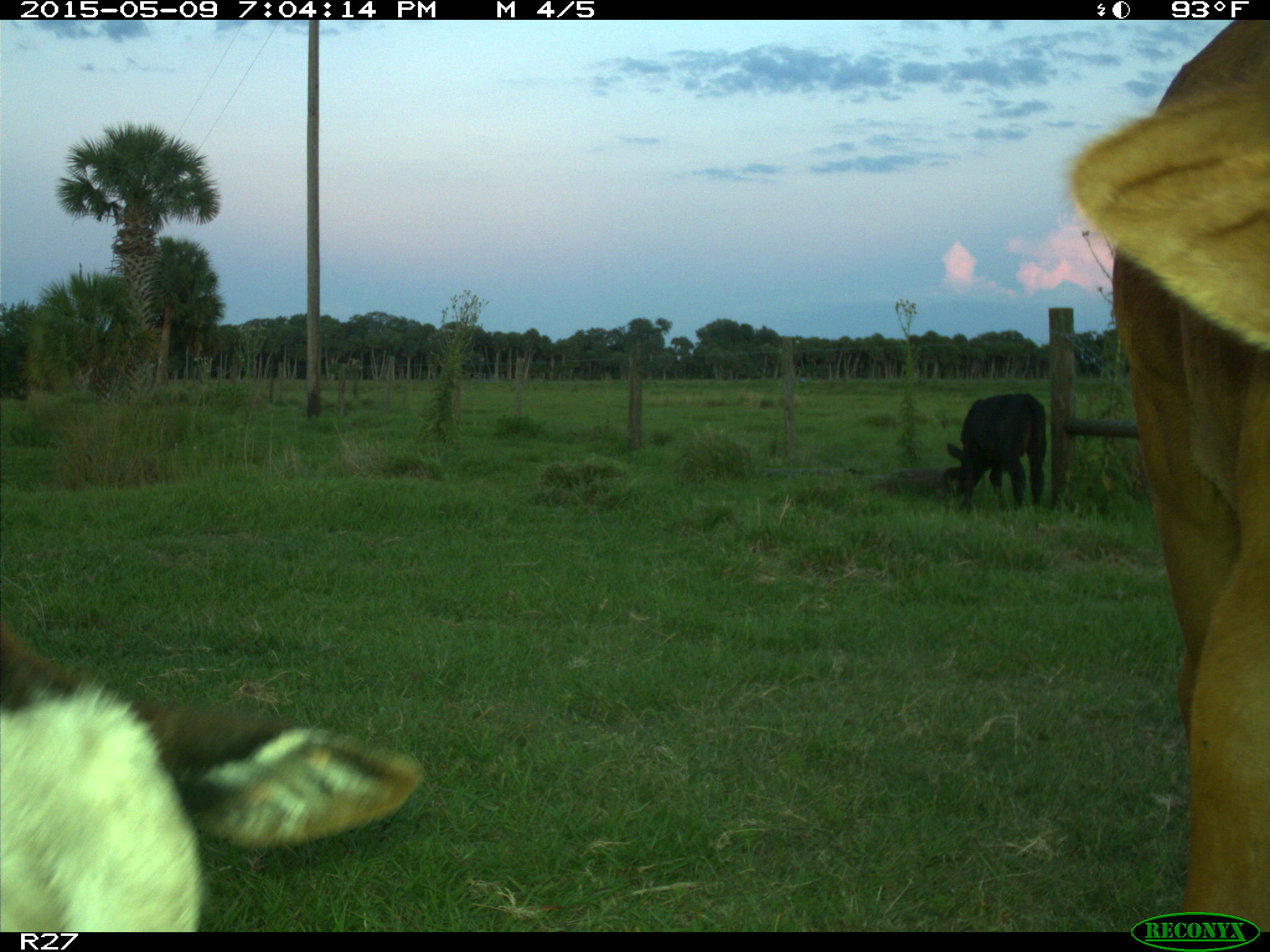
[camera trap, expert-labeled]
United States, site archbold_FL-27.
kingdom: Animalia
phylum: Chordata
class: Mammalia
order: Artiodactyla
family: Bovidae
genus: Bos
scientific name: Bos taurus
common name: domestic cow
Bos taurus (domestic cow).